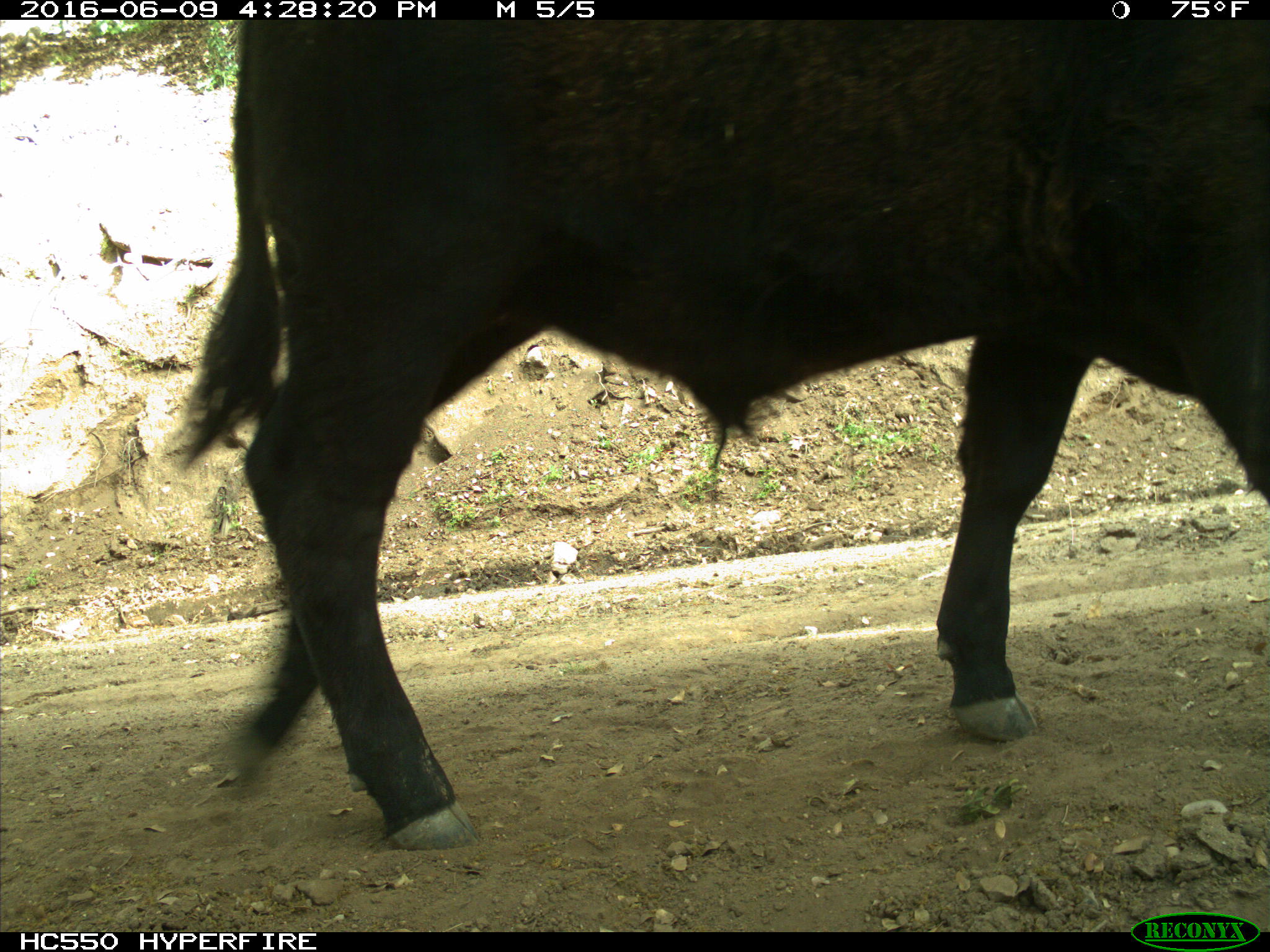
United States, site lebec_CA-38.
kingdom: Animalia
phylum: Chordata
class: Mammalia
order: Artiodactyla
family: Bovidae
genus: Bos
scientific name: Bos taurus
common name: domestic cow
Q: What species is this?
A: Bos taurus (domestic cow).